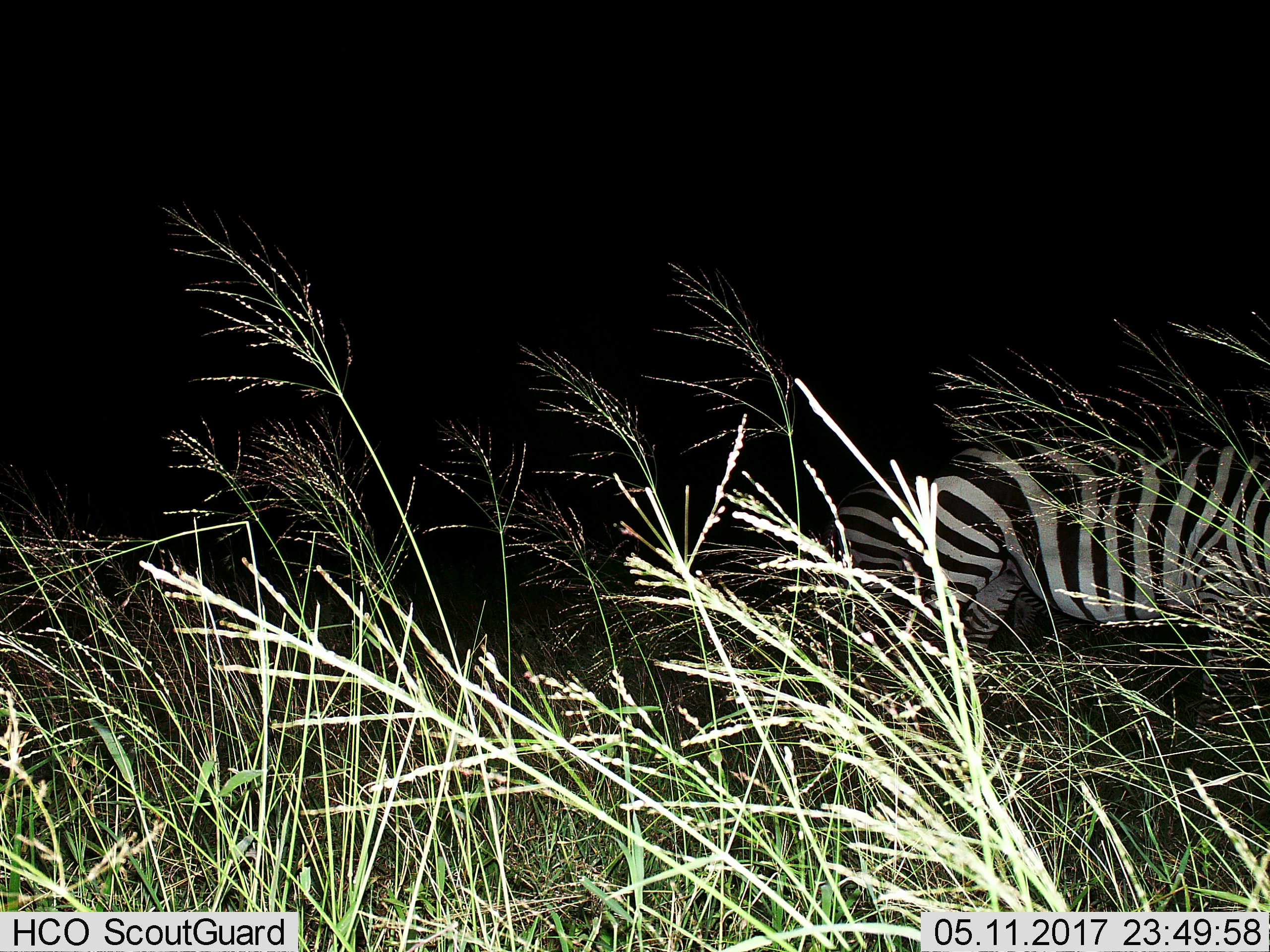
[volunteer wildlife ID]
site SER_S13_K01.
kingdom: Animalia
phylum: Chordata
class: Mammalia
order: Perissodactyla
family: Equidae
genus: Equus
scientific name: Equus quagga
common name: plains zebra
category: zebraplains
Zebraplains (plains zebra) (Equus quagga), count 2. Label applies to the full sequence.